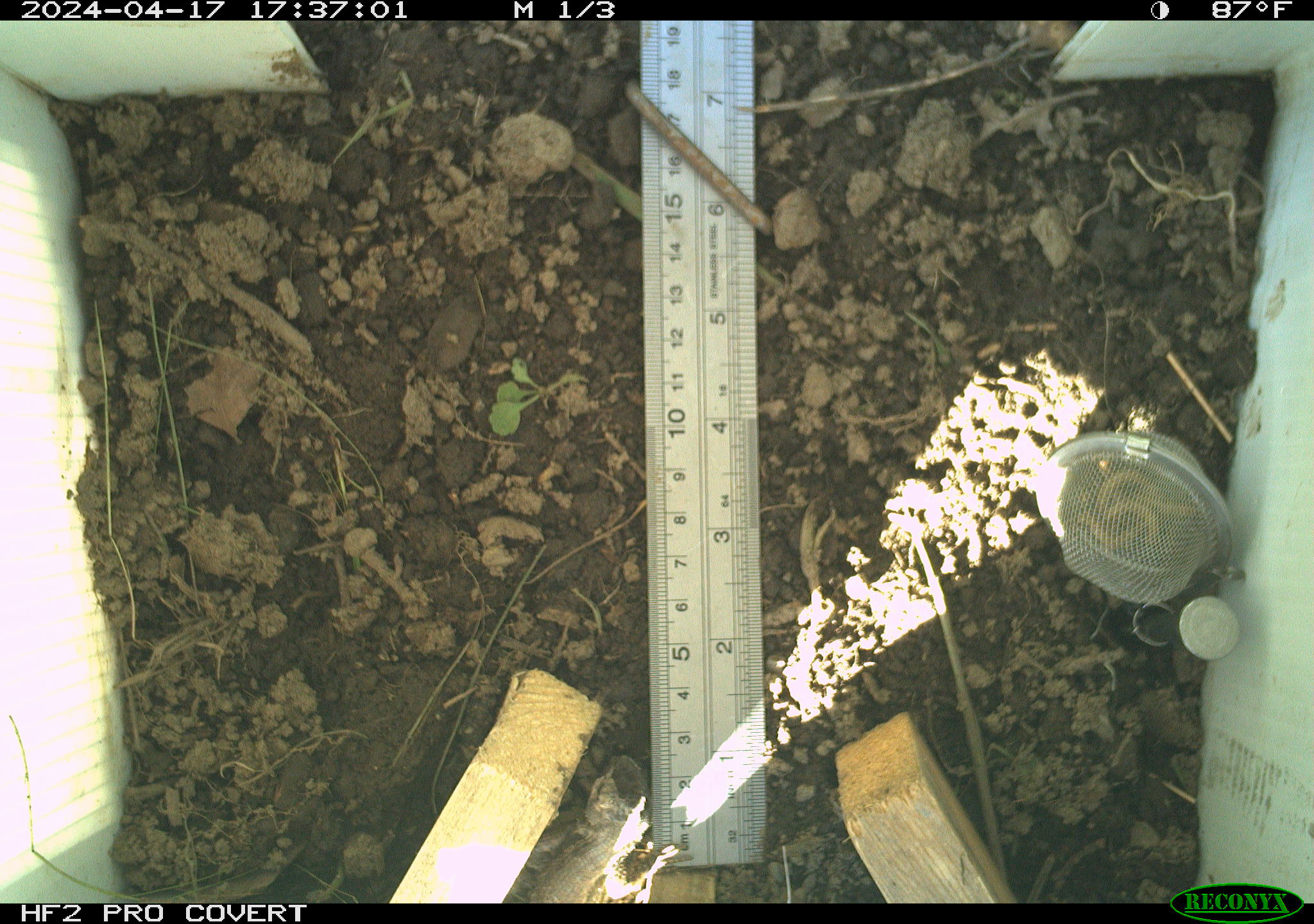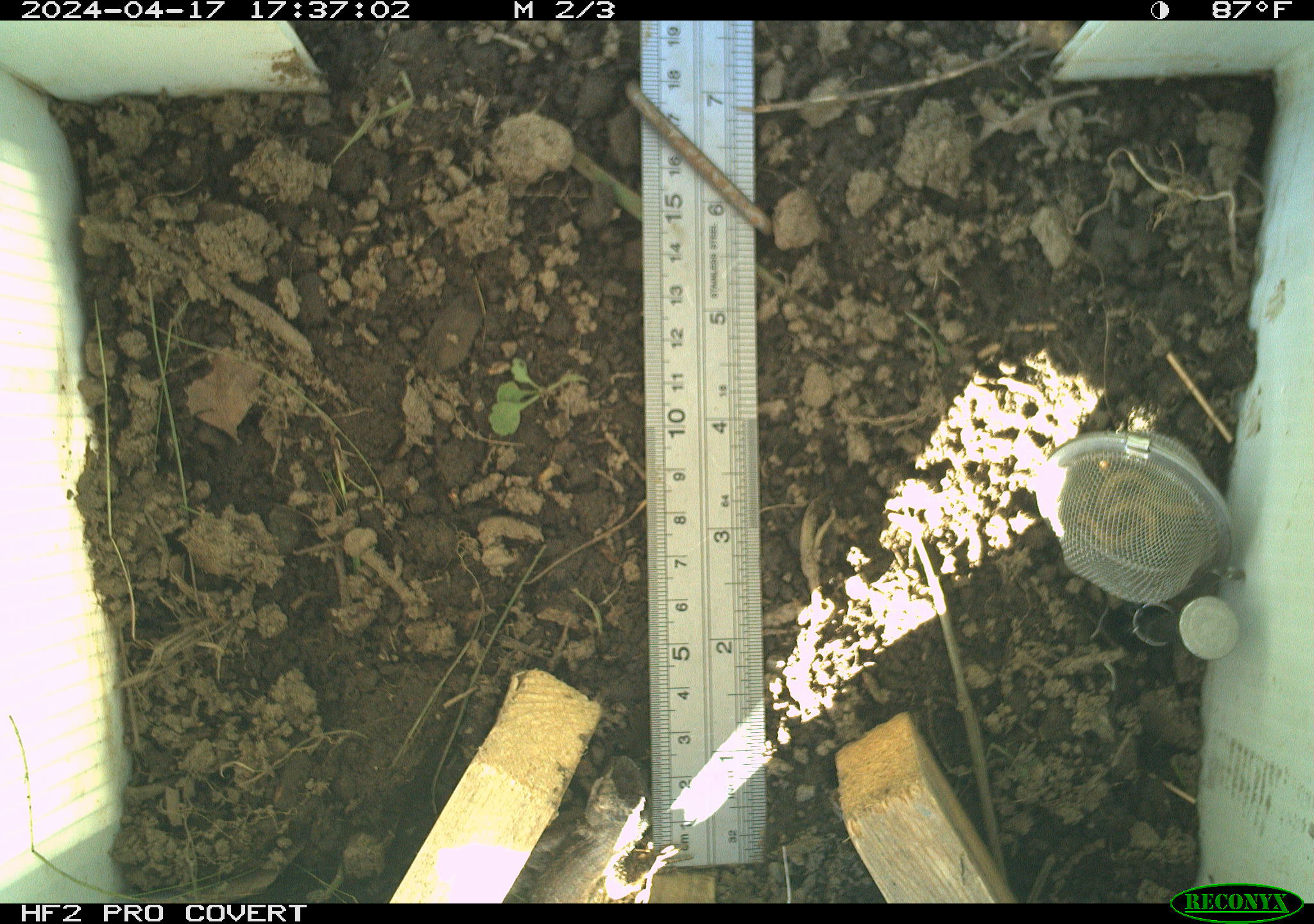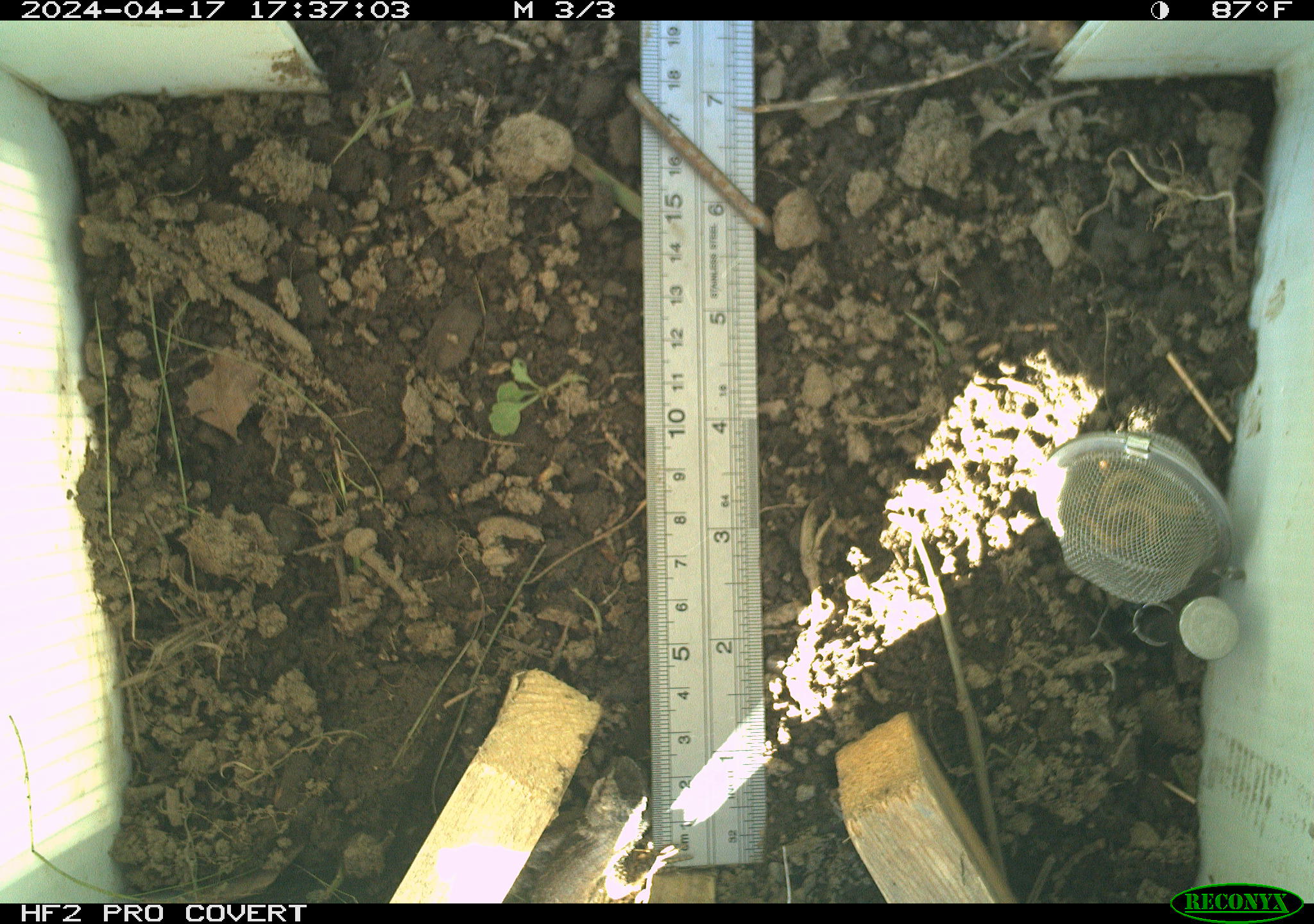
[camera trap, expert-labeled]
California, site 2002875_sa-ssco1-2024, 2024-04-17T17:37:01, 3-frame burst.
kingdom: Animalia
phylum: Chordata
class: Reptilia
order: Squamata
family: Phrynosomatidae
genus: Sceloporus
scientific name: Sceloporus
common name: spiny lizards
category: sceloporus species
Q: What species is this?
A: Sceloporus species (spiny lizards) (Sceloporus).